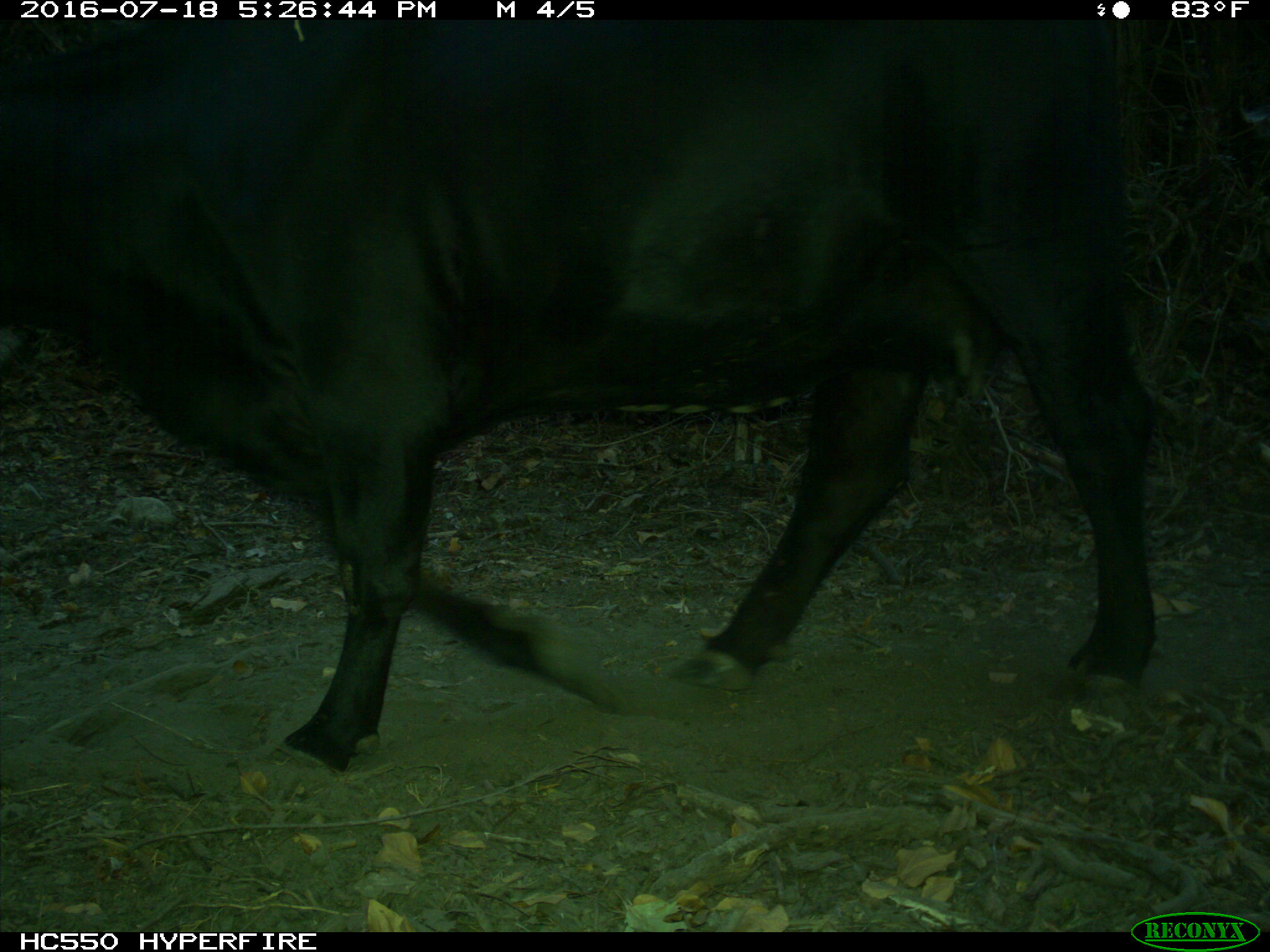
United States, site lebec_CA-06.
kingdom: Animalia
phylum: Chordata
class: Mammalia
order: Artiodactyla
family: Bovidae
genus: Bos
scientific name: Bos taurus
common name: domestic cow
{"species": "Bos taurus (domestic cow)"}